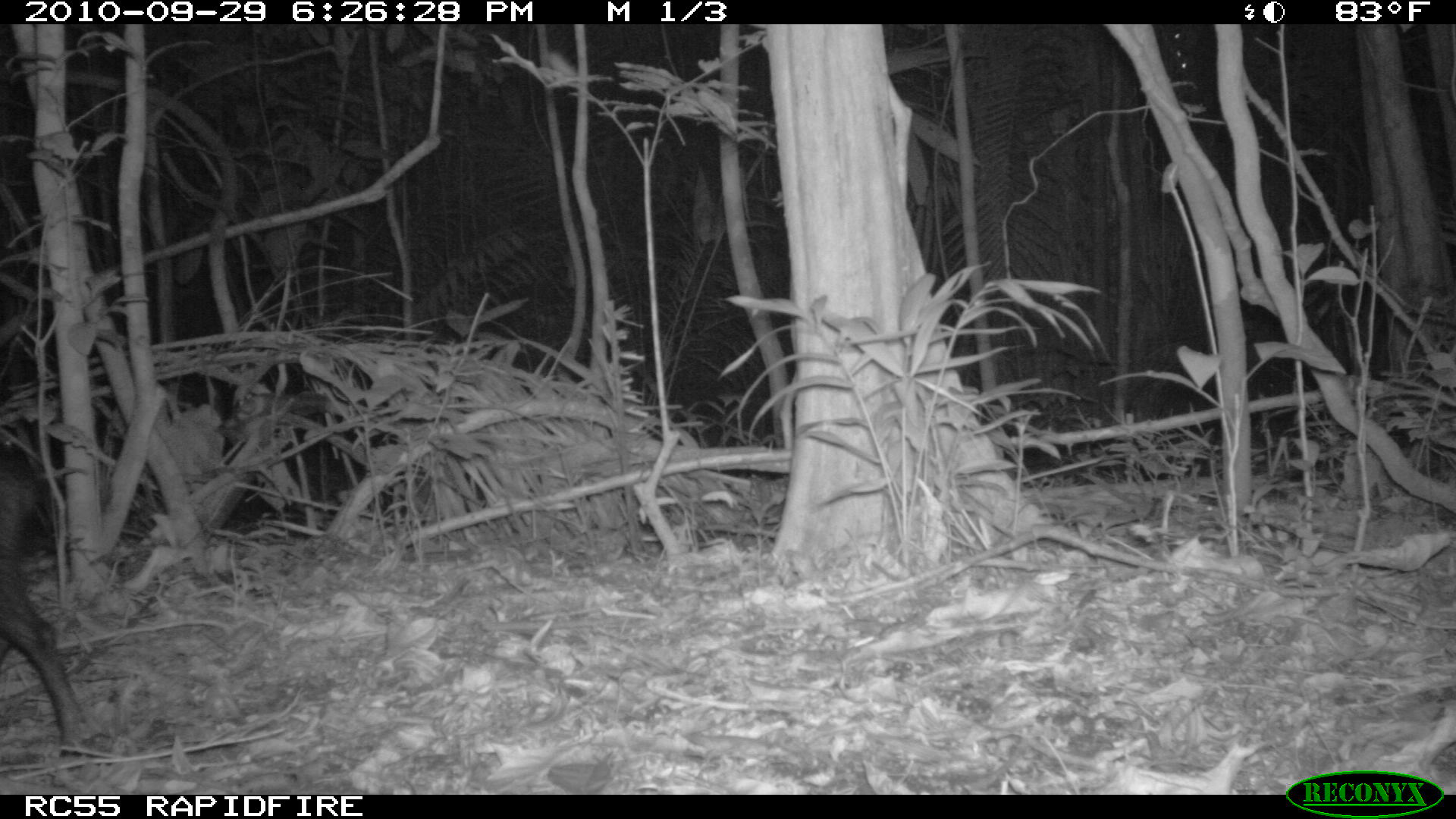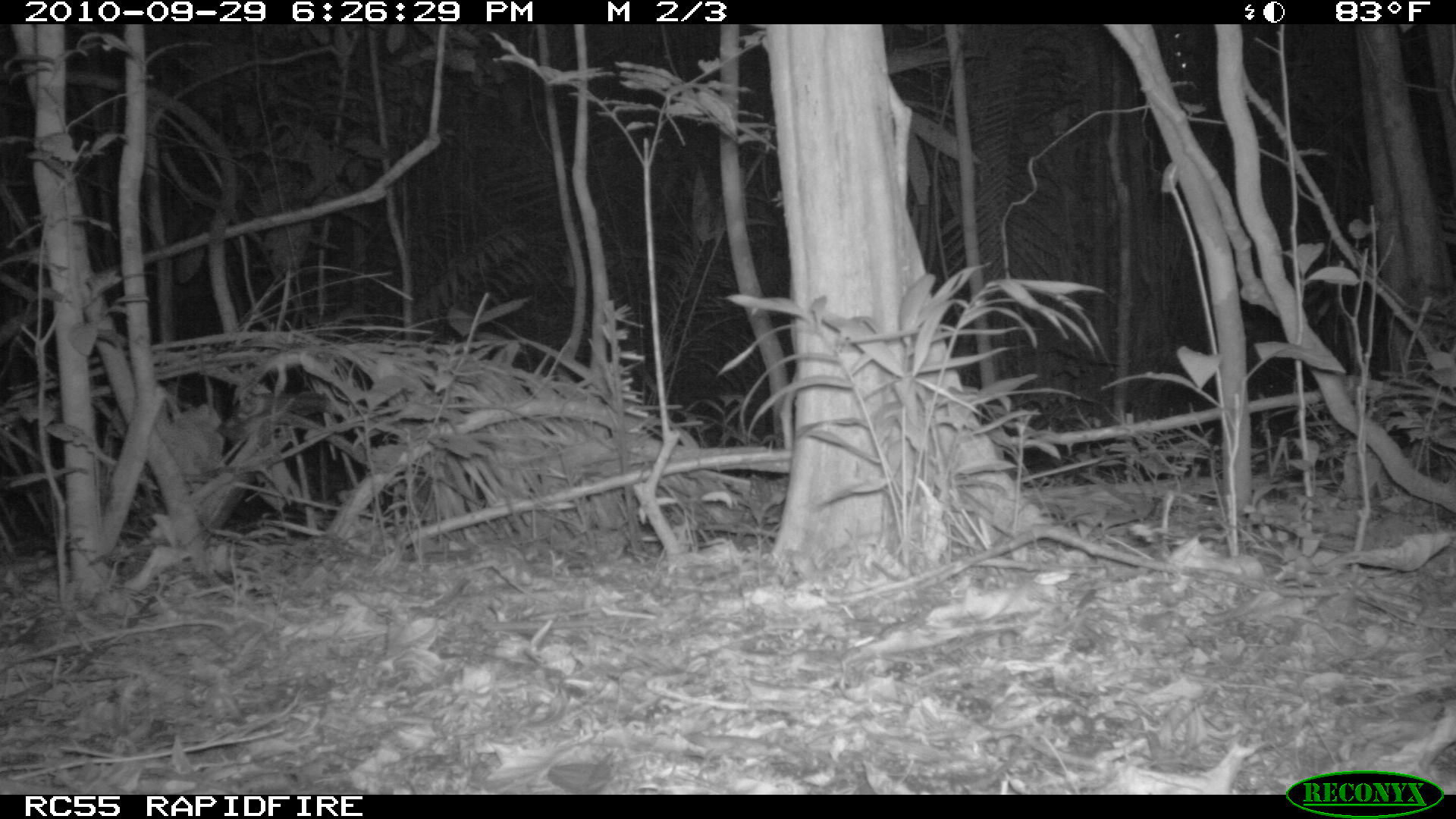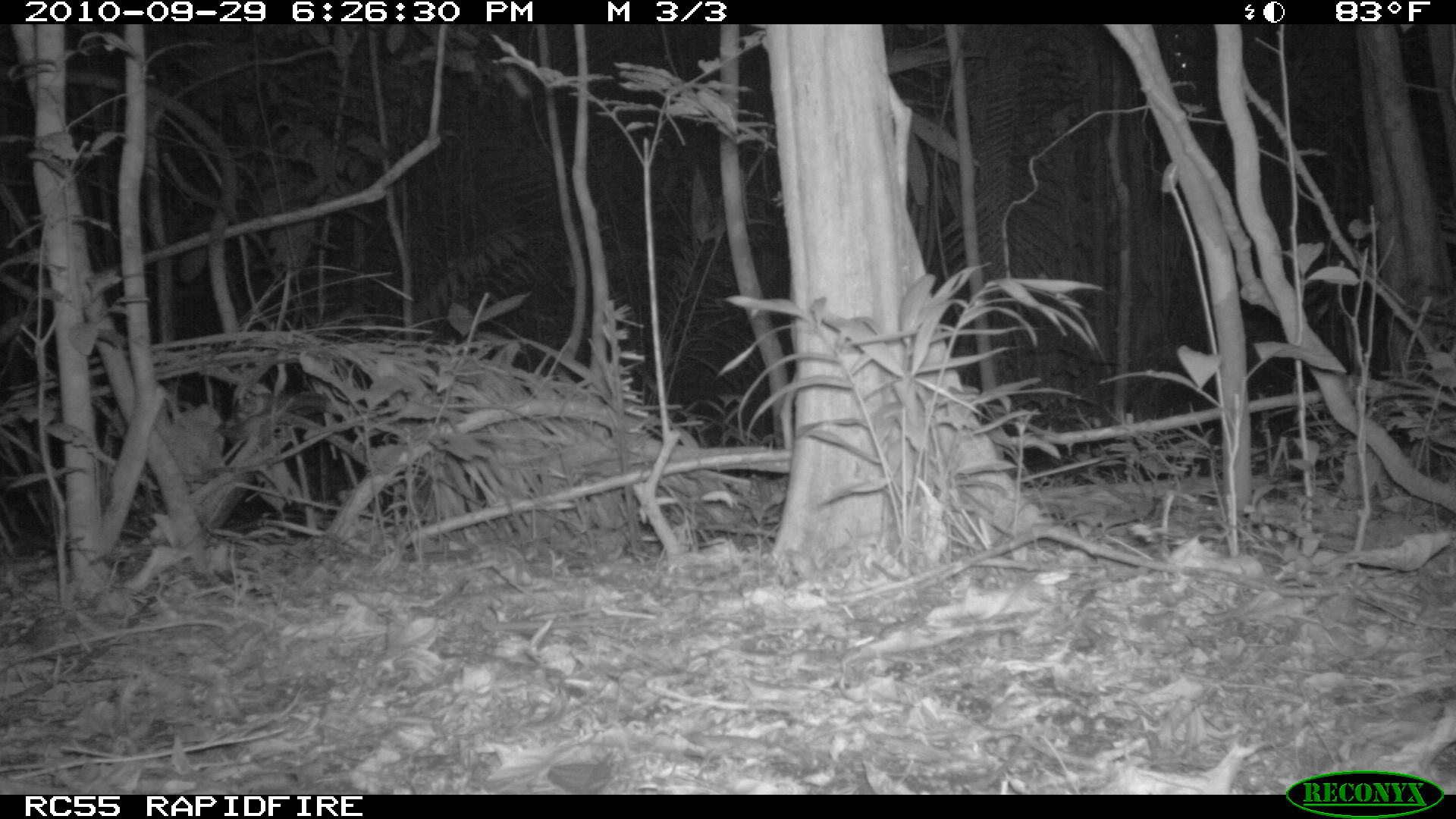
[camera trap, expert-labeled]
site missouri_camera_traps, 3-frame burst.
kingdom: Animalia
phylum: Chordata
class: Mammalia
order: Artiodactyla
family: Tayassuidae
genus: Pecari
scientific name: Pecari tajacu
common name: collared peccary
Collared peccary (Pecari tajacu). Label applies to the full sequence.